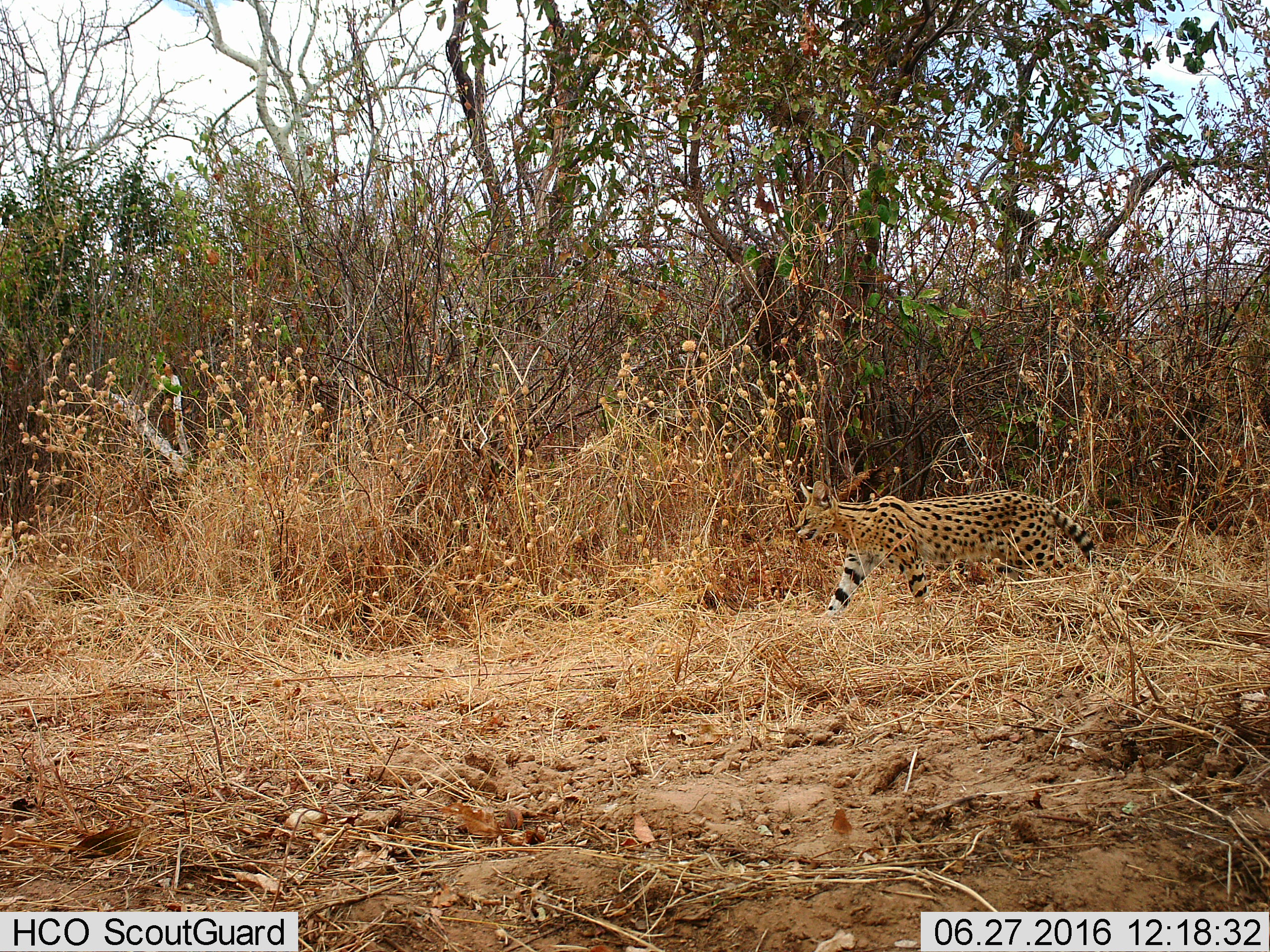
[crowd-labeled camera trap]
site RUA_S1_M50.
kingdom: Animalia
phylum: Chordata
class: Mammalia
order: Carnivora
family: Felidae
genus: Leptailurus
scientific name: Leptailurus serval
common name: serval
Serval (Leptailurus serval), count 1. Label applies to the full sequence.